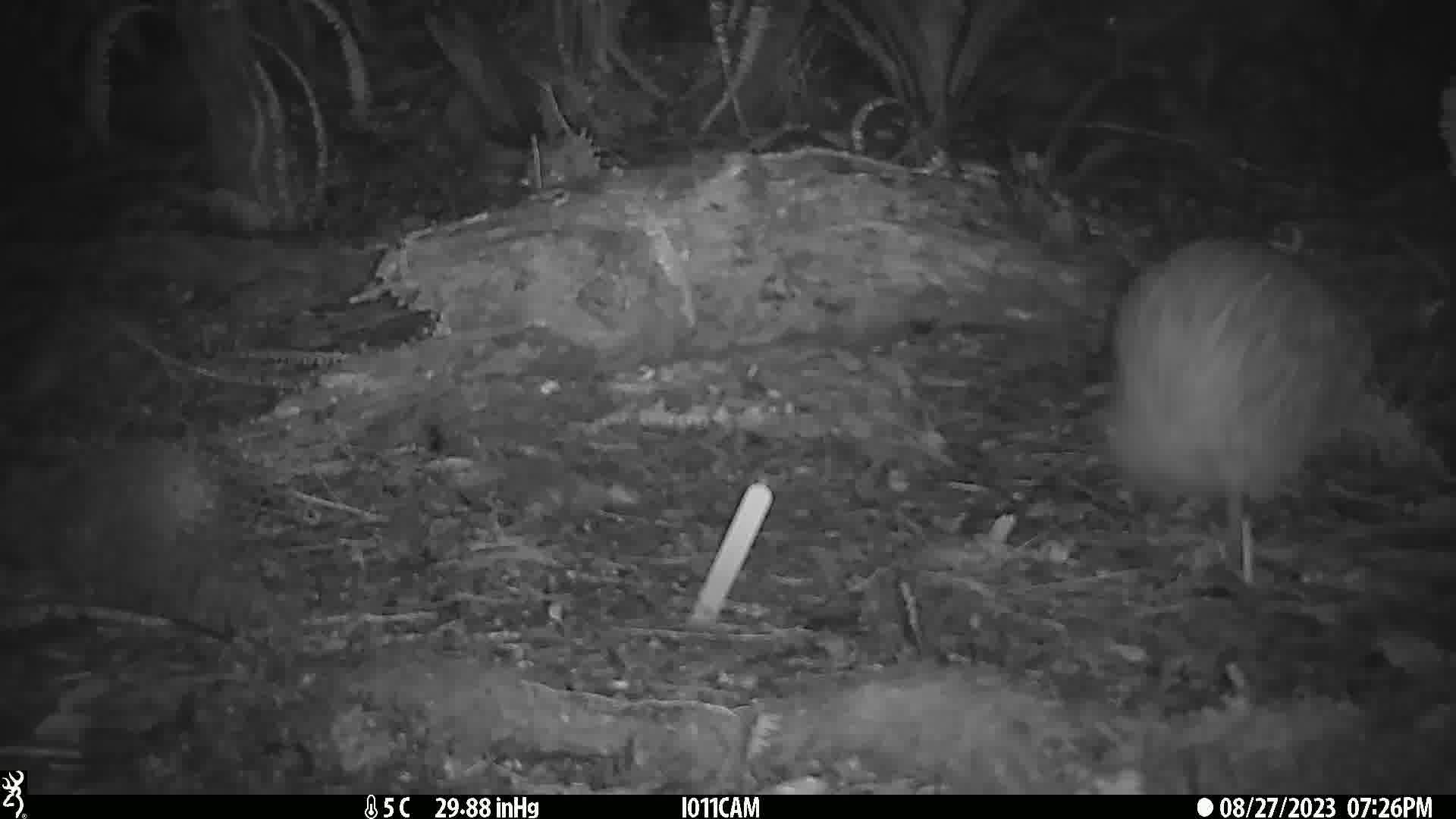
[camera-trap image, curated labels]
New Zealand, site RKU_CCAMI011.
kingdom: Animalia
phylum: Chordata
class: Aves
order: Apterygiformes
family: Apterygidae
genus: Apteryx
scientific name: Apteryx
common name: kiwi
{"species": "kiwi (Apteryx)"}